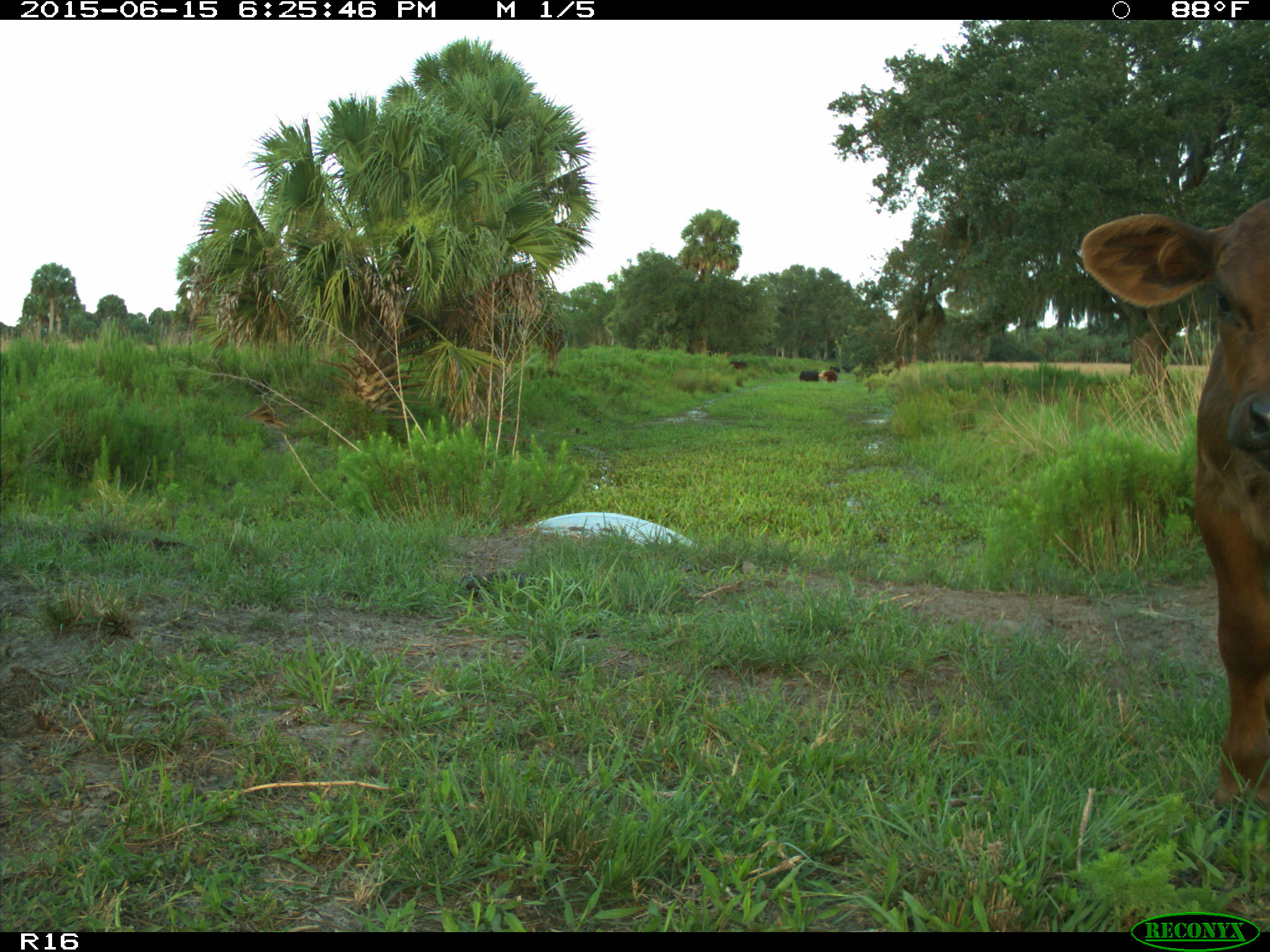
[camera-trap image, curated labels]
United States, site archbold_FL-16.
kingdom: Animalia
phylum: Chordata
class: Mammalia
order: Artiodactyla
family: Bovidae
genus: Bos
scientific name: Bos taurus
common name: domestic cow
Bos taurus (domestic cow).